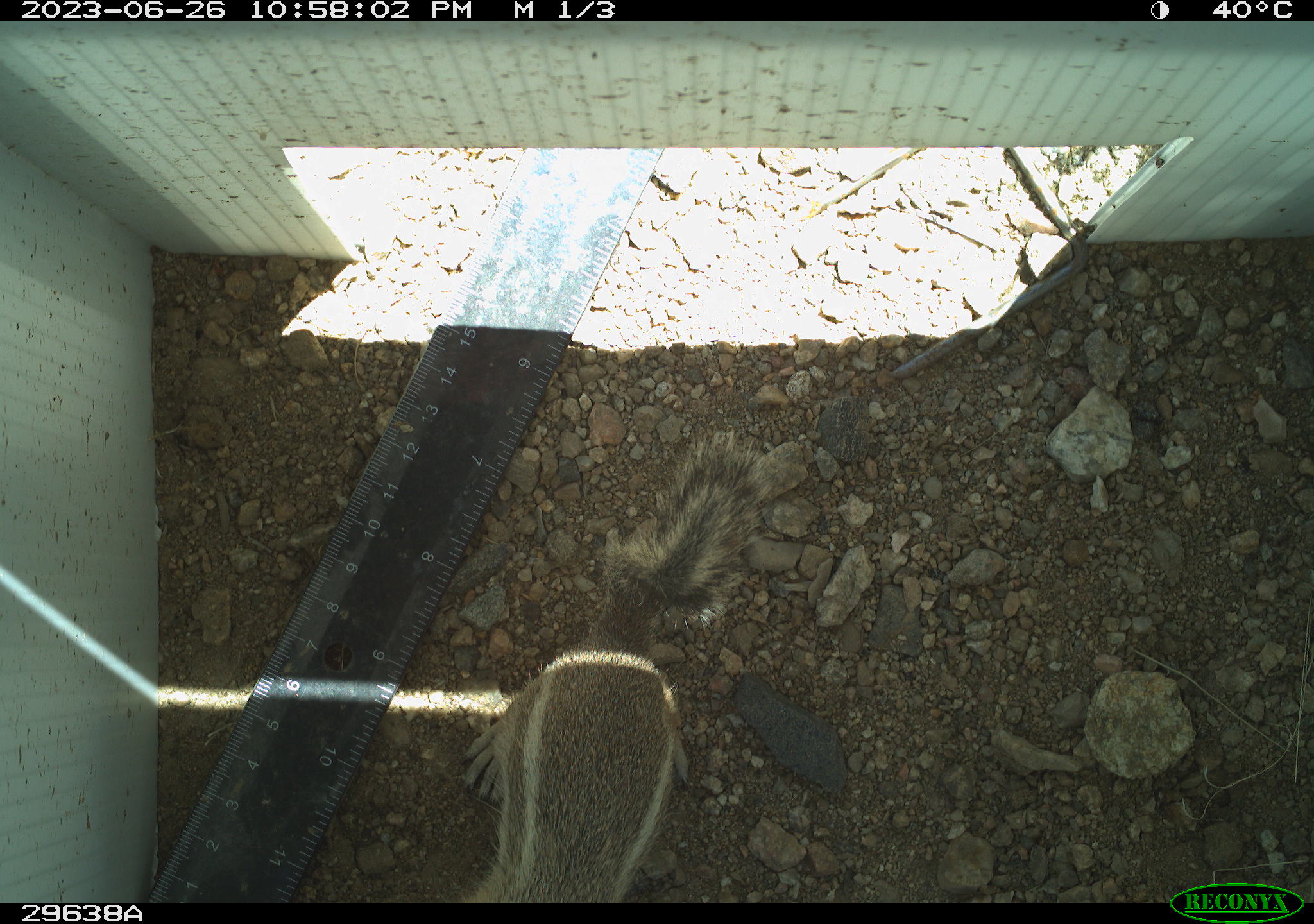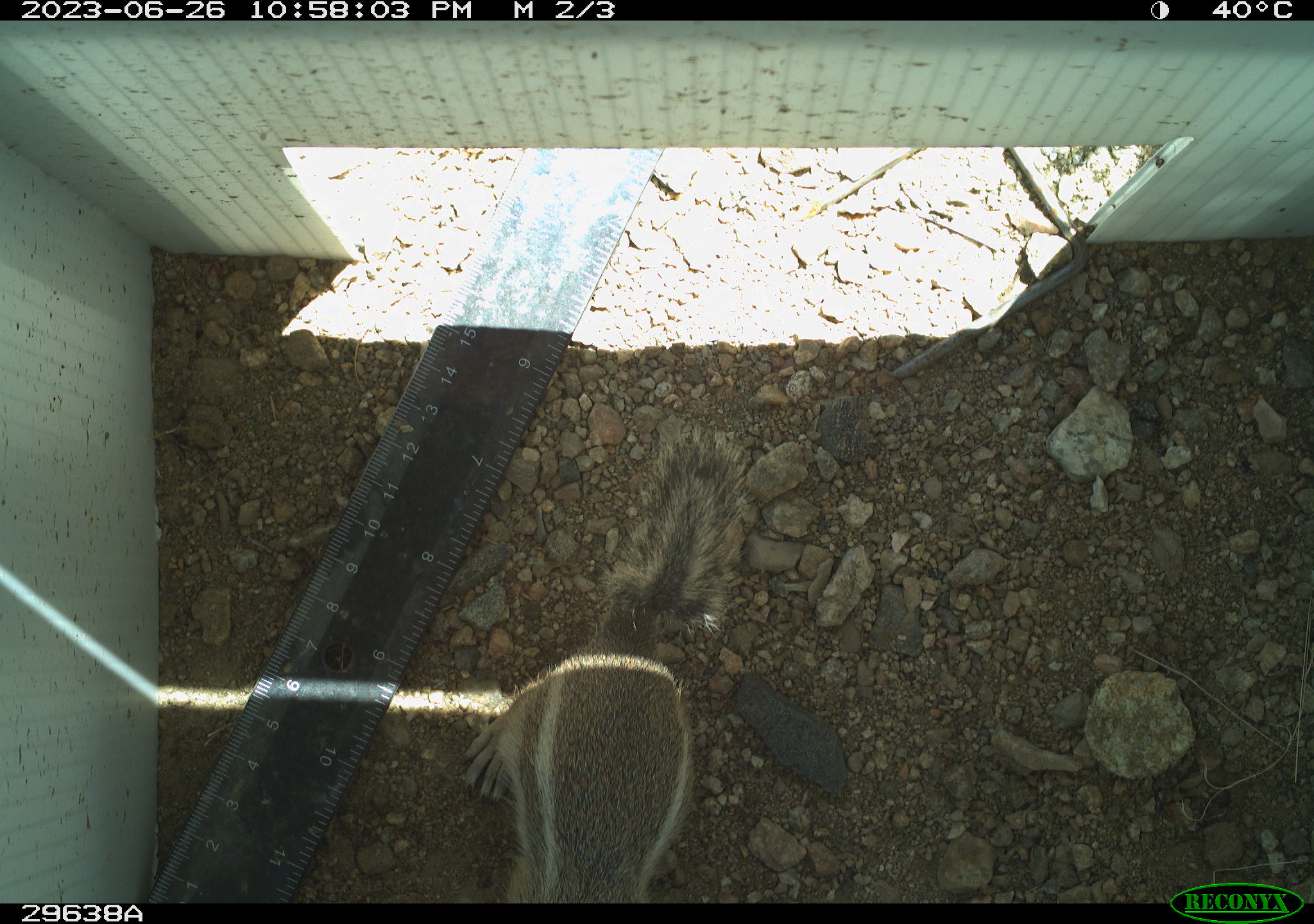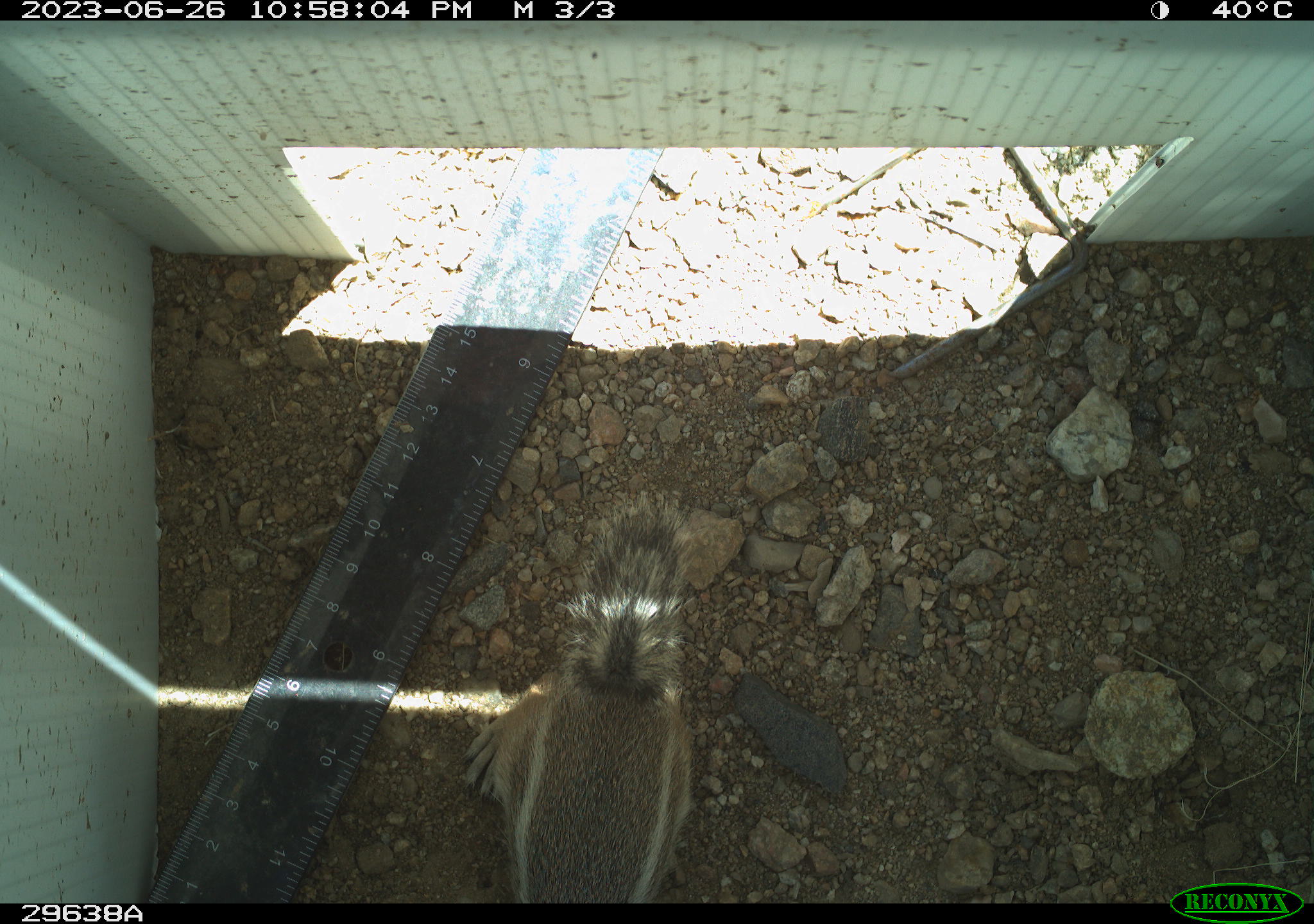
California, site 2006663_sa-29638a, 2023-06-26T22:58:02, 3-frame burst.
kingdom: Animalia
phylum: Chordata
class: Mammalia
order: Rodentia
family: Sciuridae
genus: Ammospermophilus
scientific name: Ammospermophilus leucurus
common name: white-tailed antelope squirrel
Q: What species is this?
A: White-tailed antelope squirrel (Ammospermophilus leucurus).